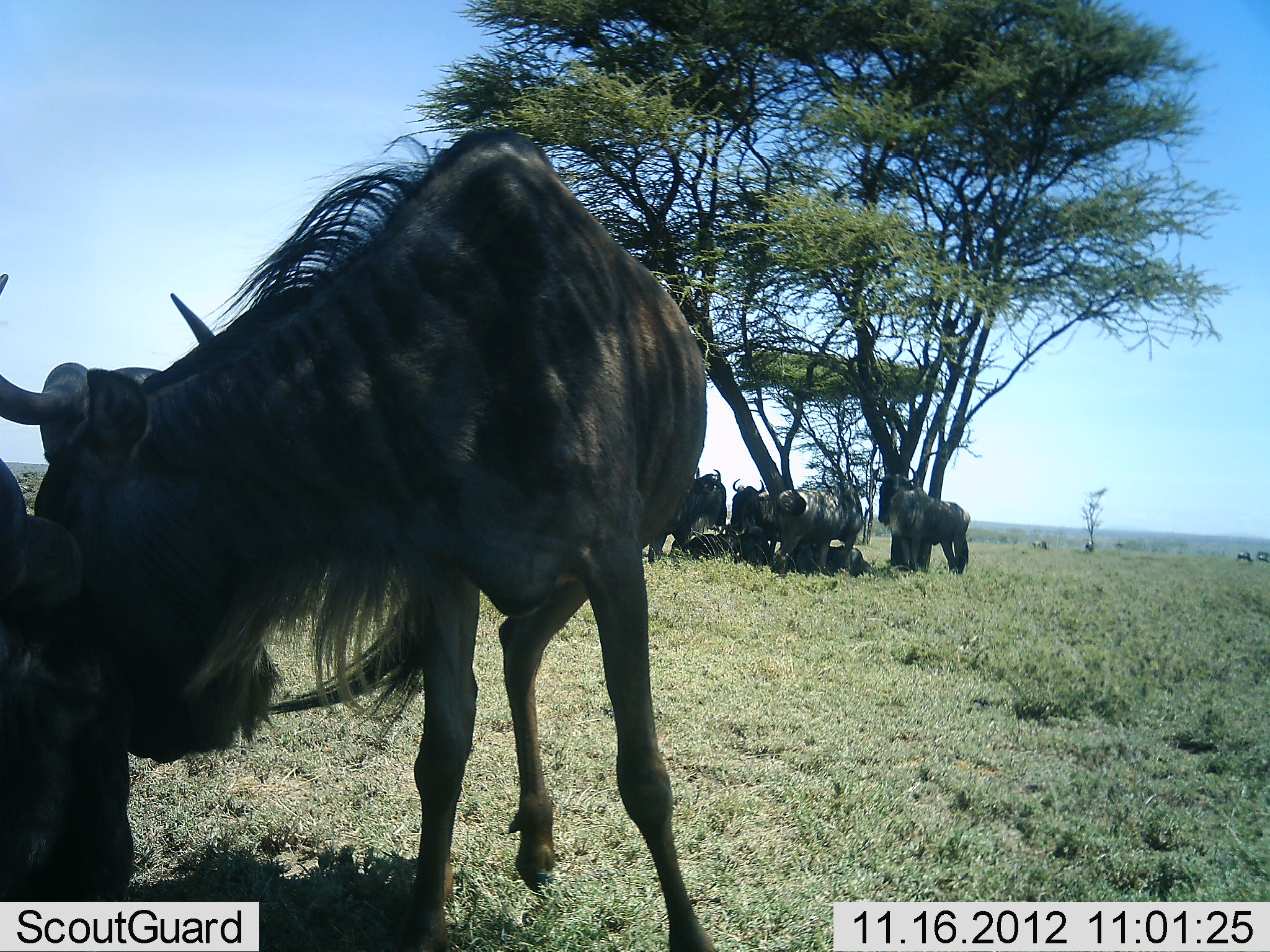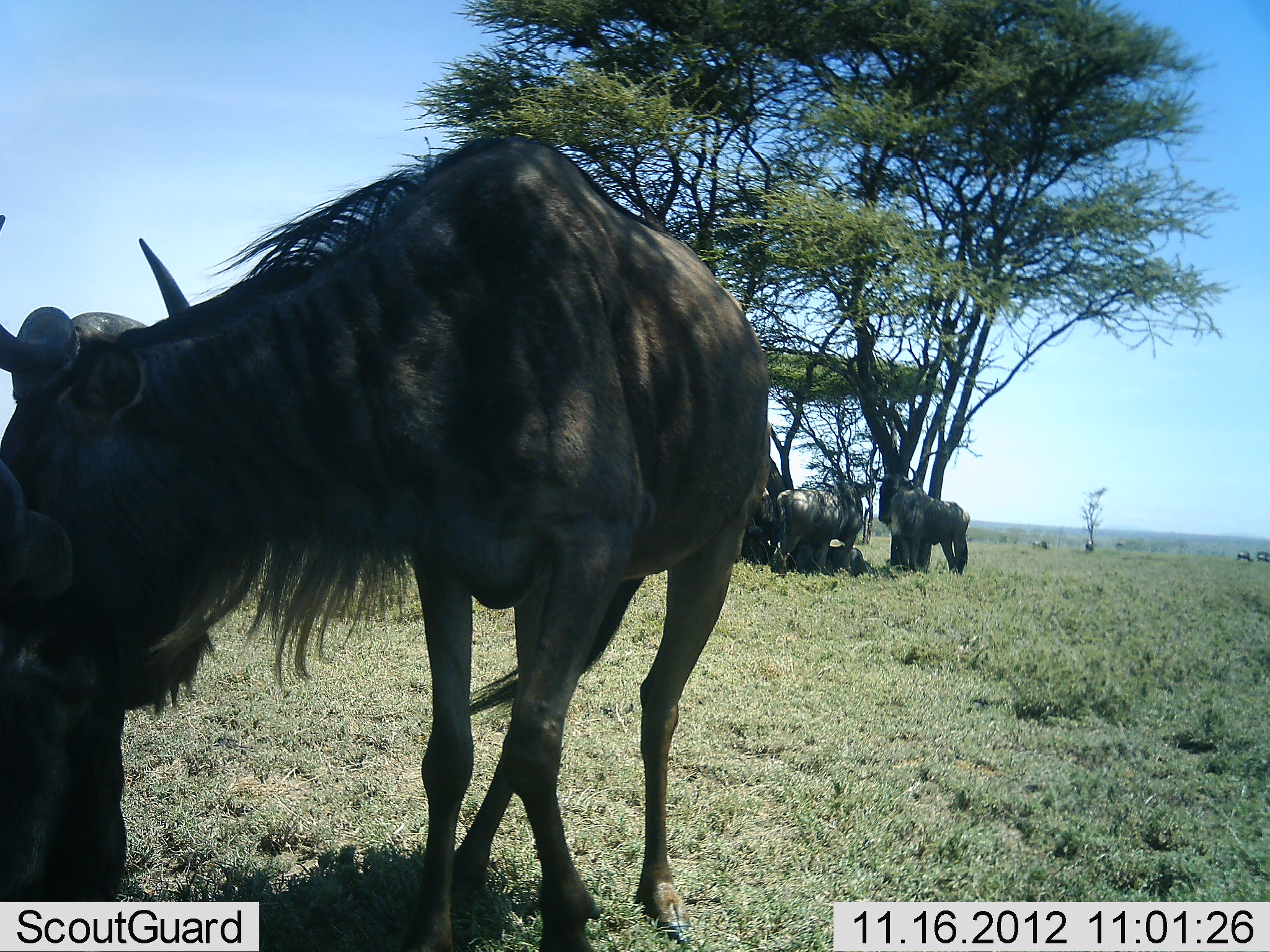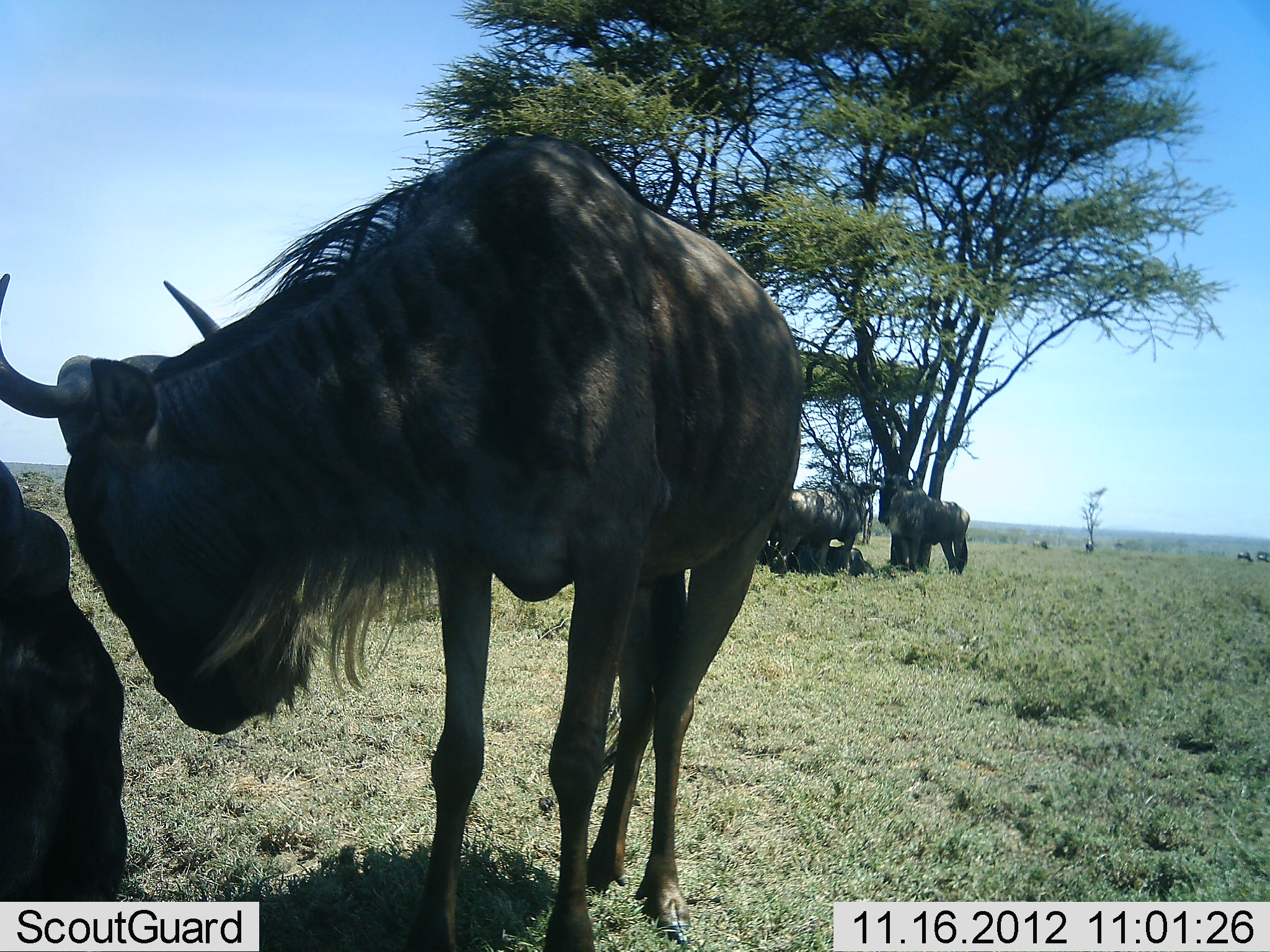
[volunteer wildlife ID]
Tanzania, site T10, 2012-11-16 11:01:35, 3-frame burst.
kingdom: Animalia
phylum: Chordata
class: Mammalia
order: Artiodactyla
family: Bovidae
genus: Connochaetes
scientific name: Connochaetes taurinus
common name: blue wildebeest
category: wildebeest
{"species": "wildebeest (blue wildebeest) (Connochaetes taurinus)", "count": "6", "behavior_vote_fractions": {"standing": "100%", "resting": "60%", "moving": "0%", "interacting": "40%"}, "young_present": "10%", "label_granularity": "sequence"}